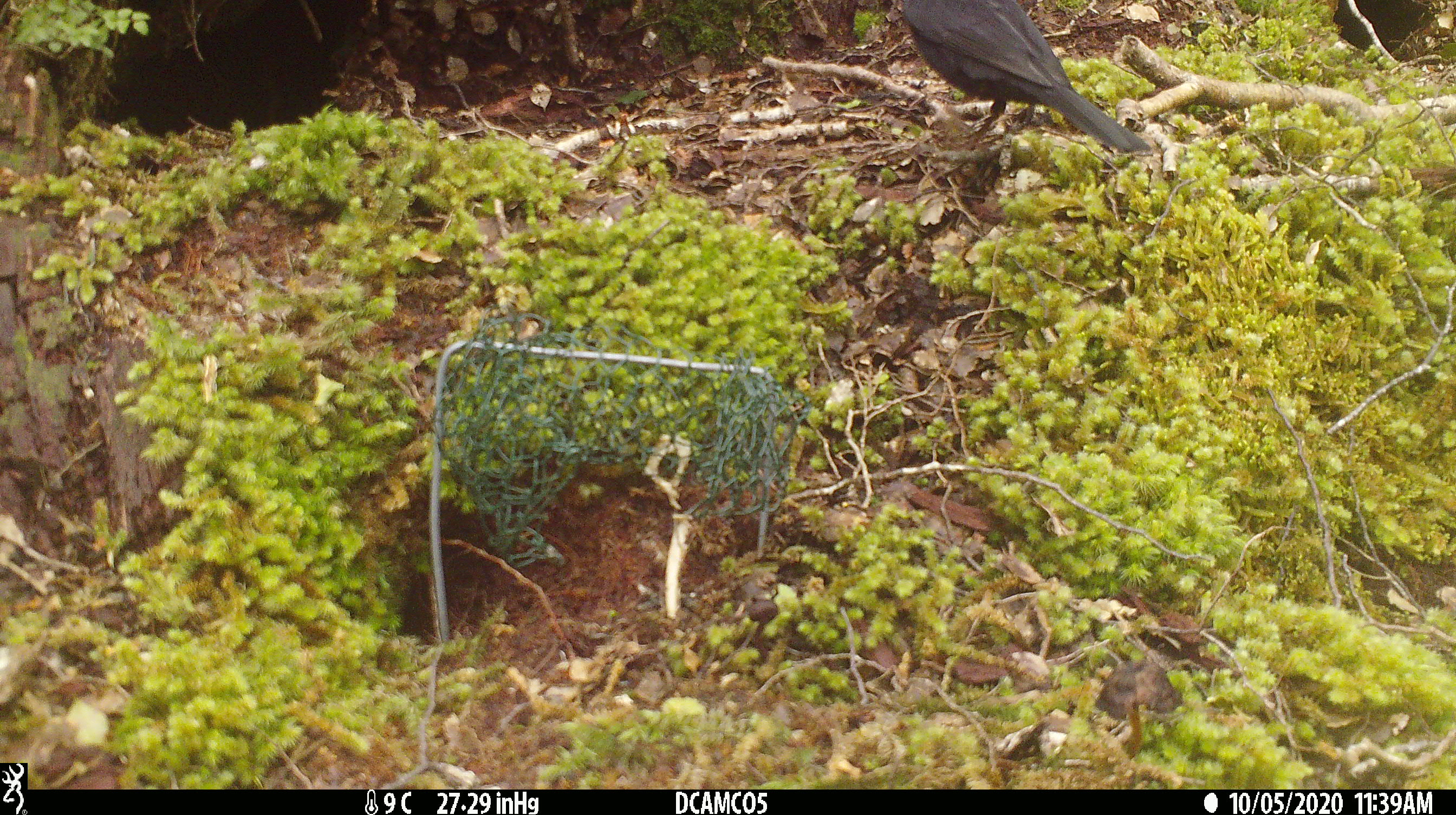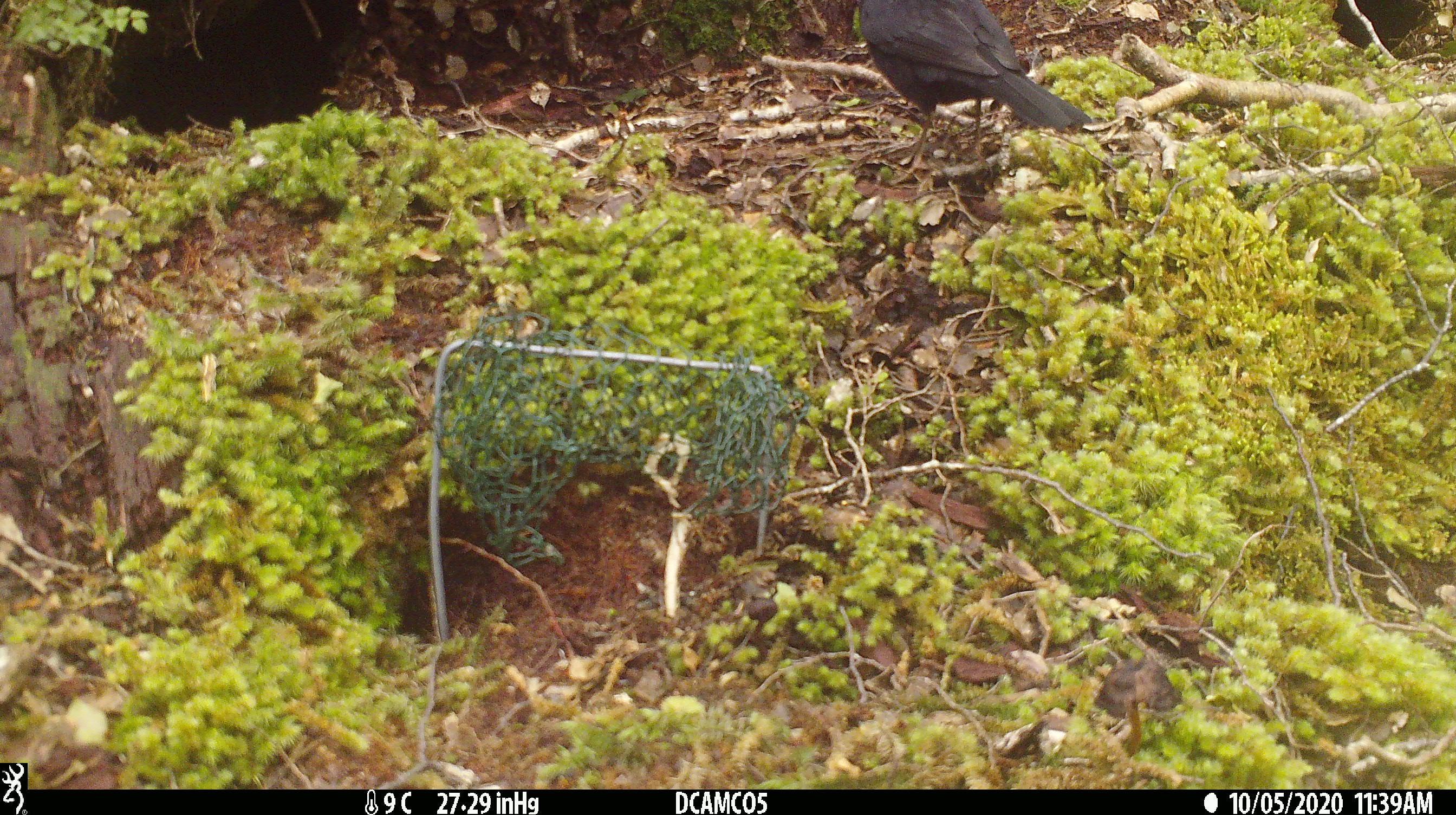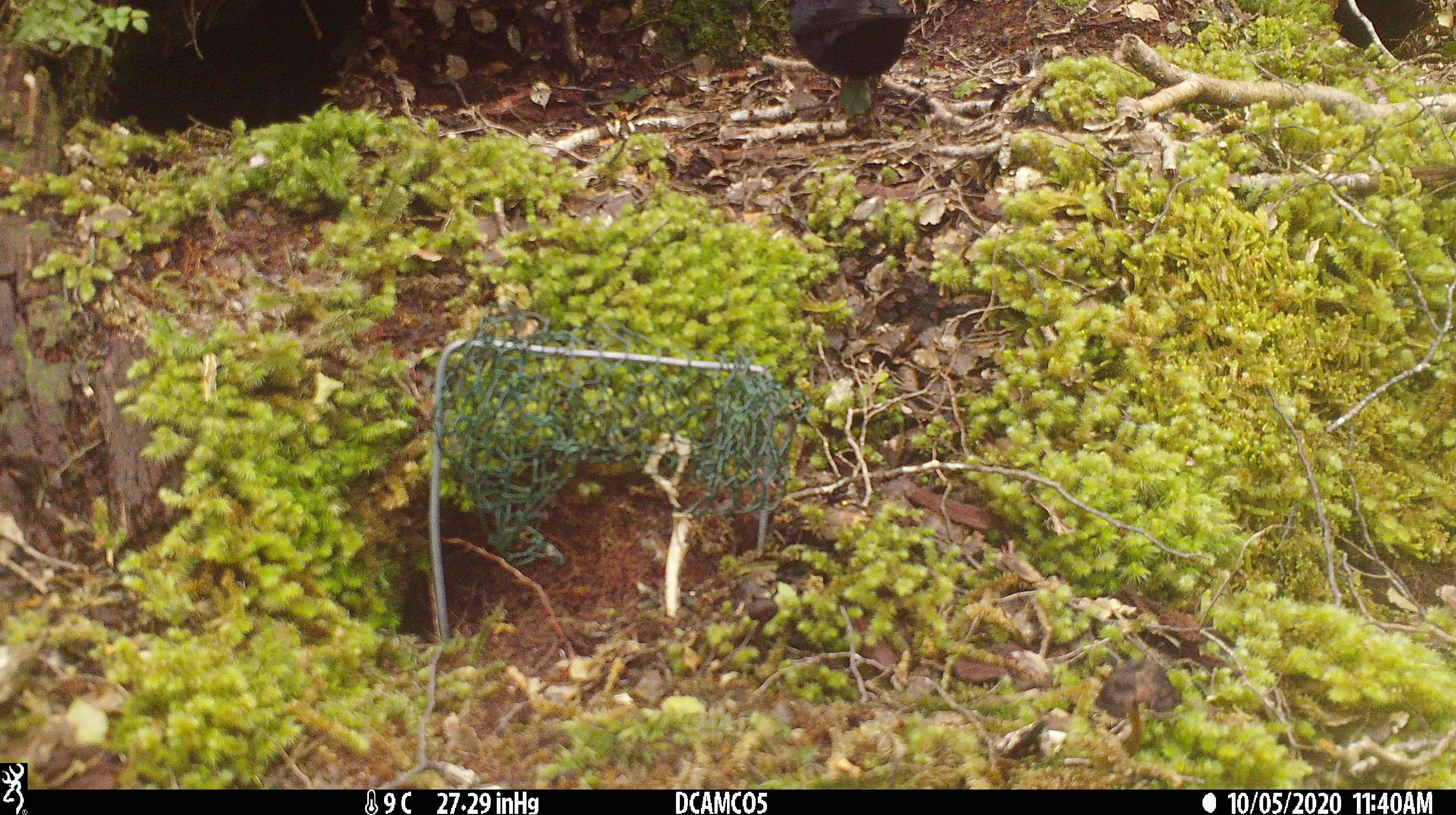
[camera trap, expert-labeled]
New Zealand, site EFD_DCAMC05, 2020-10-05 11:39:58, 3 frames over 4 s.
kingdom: Animalia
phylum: Chordata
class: Aves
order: Passeriformes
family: Turdidae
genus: Turdus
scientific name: Turdus merula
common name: eurasian blackbird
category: blackbird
Blackbird (eurasian blackbird) (Turdus merula).